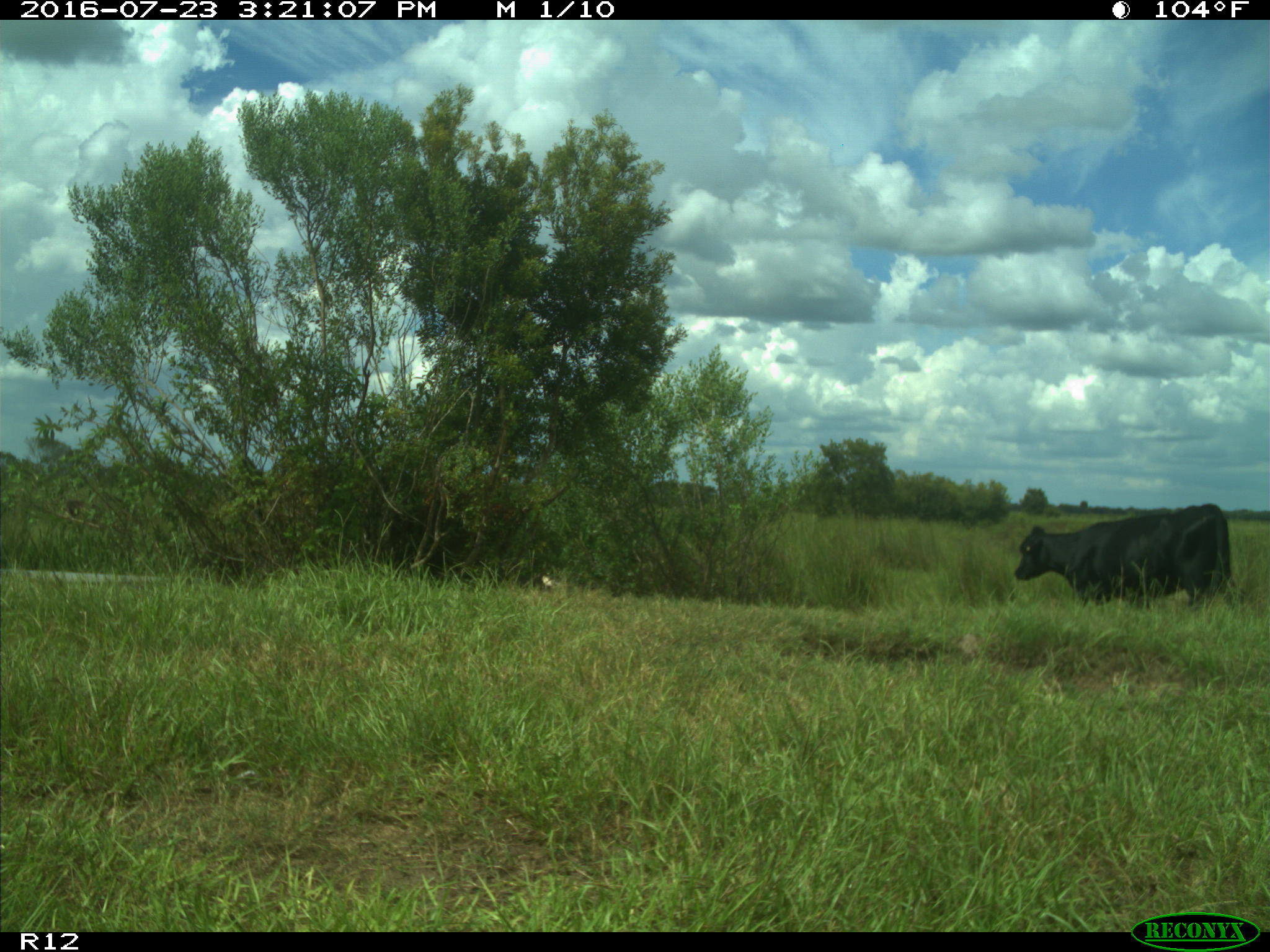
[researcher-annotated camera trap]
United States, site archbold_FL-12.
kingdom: Animalia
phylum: Chordata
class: Mammalia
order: Artiodactyla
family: Bovidae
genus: Bos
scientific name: Bos taurus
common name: domestic cow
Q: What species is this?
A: Bos taurus (domestic cow).